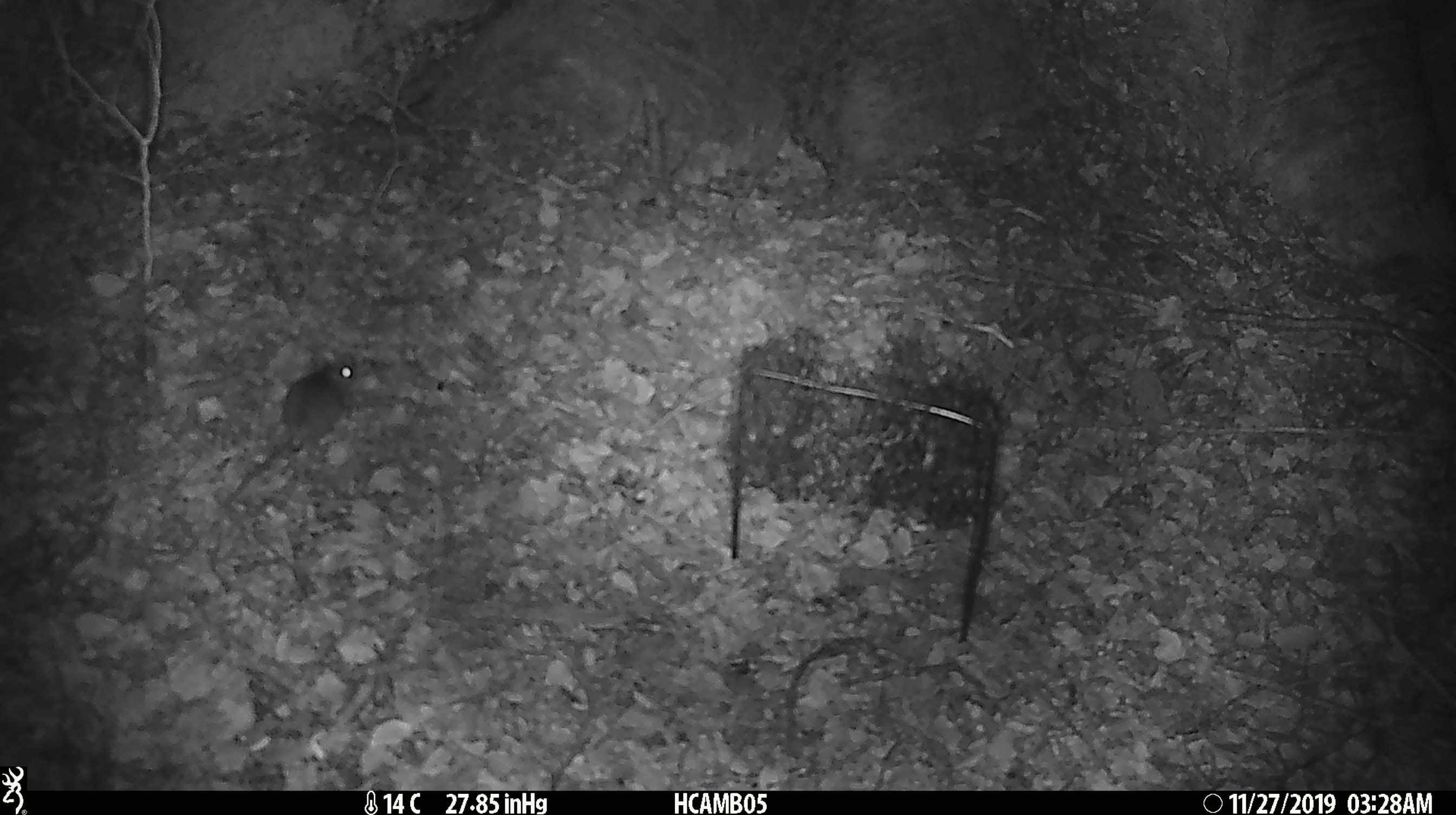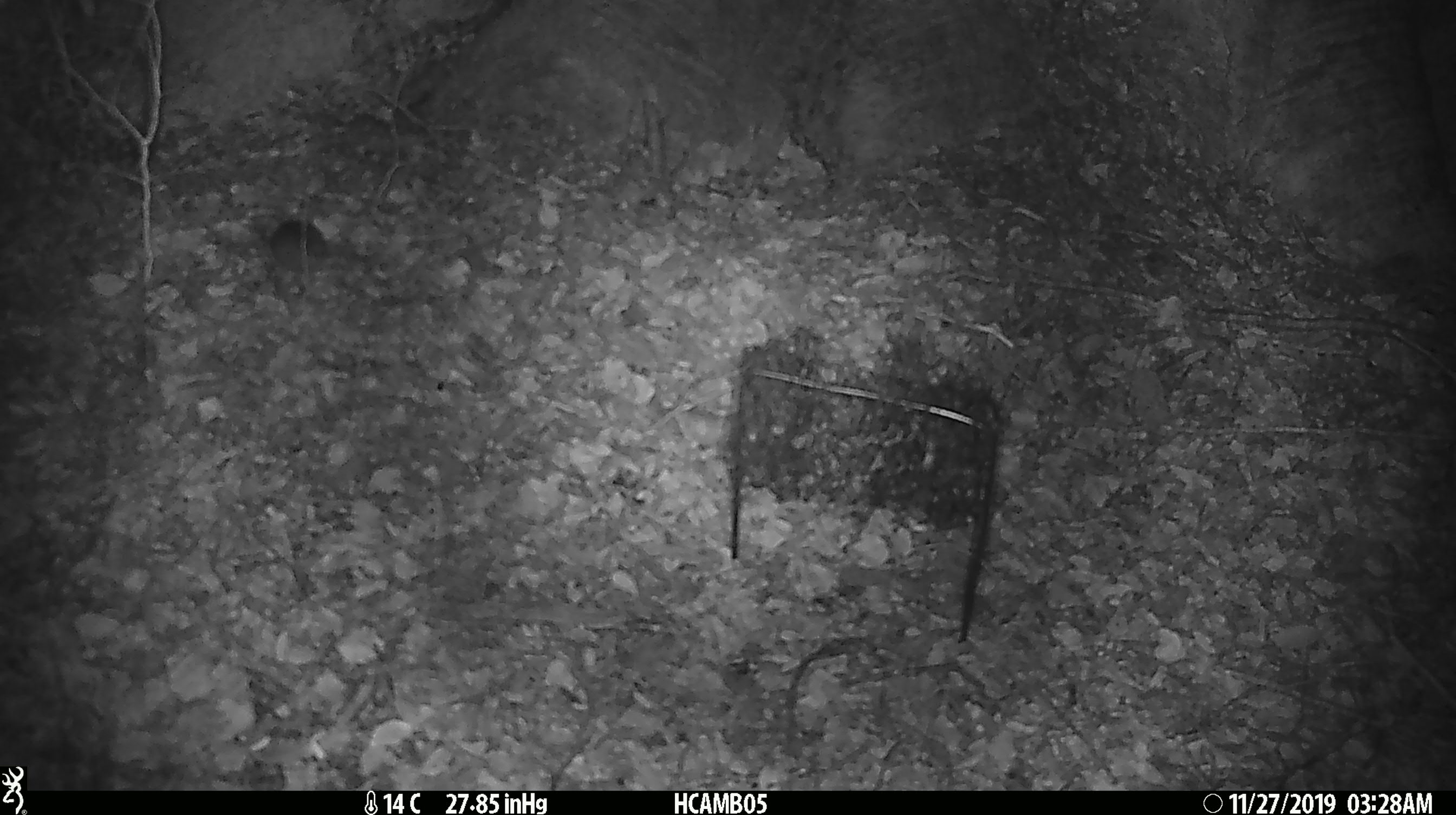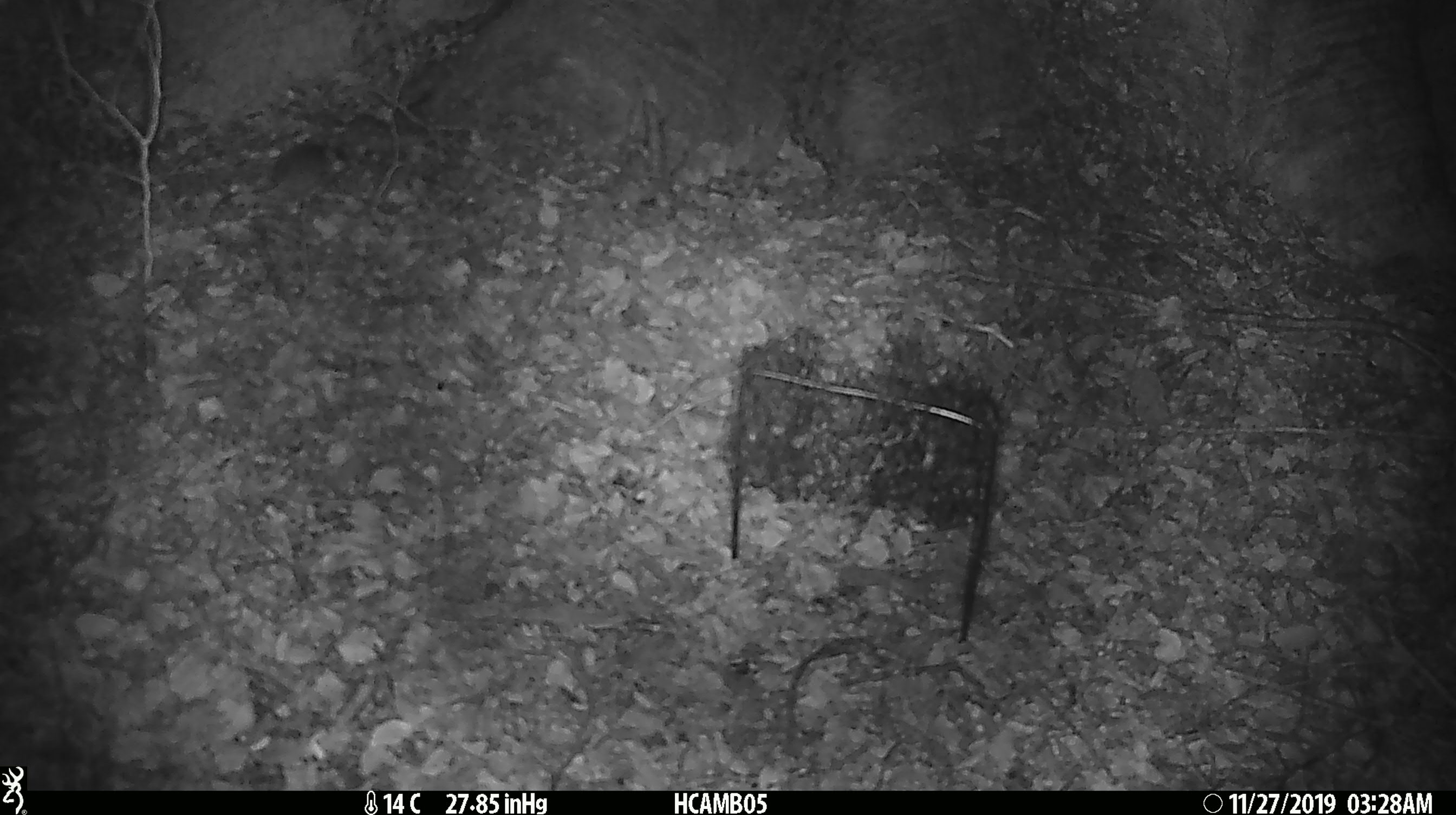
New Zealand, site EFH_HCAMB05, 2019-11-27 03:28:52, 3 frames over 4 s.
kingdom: Animalia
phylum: Chordata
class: Mammalia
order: Rodentia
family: Muridae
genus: Mus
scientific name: Mus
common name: mouse